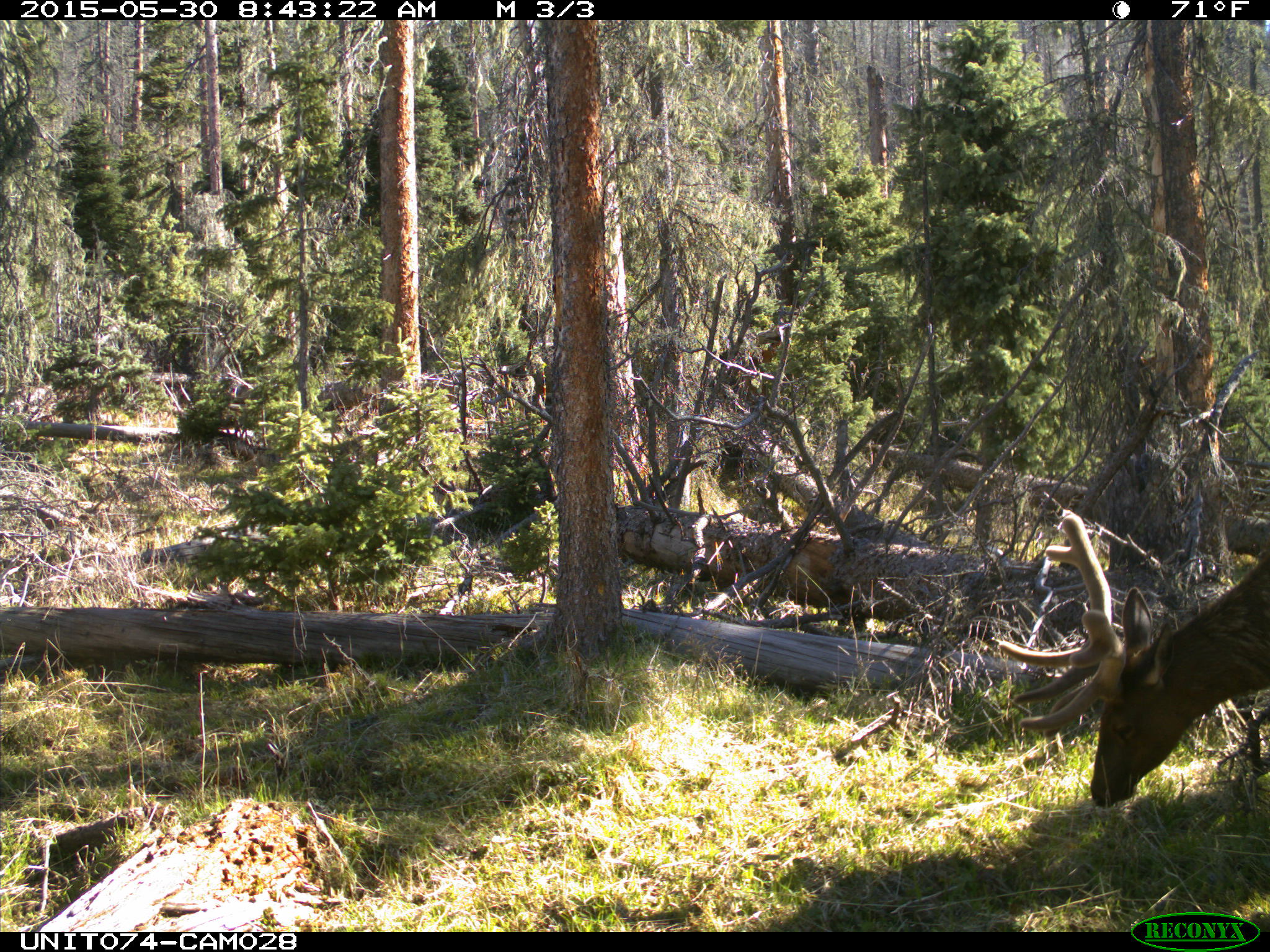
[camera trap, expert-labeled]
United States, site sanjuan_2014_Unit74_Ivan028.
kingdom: Animalia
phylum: Chordata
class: Mammalia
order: Artiodactyla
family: Cervidae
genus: Cervus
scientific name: Cervus elaphus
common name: red deer